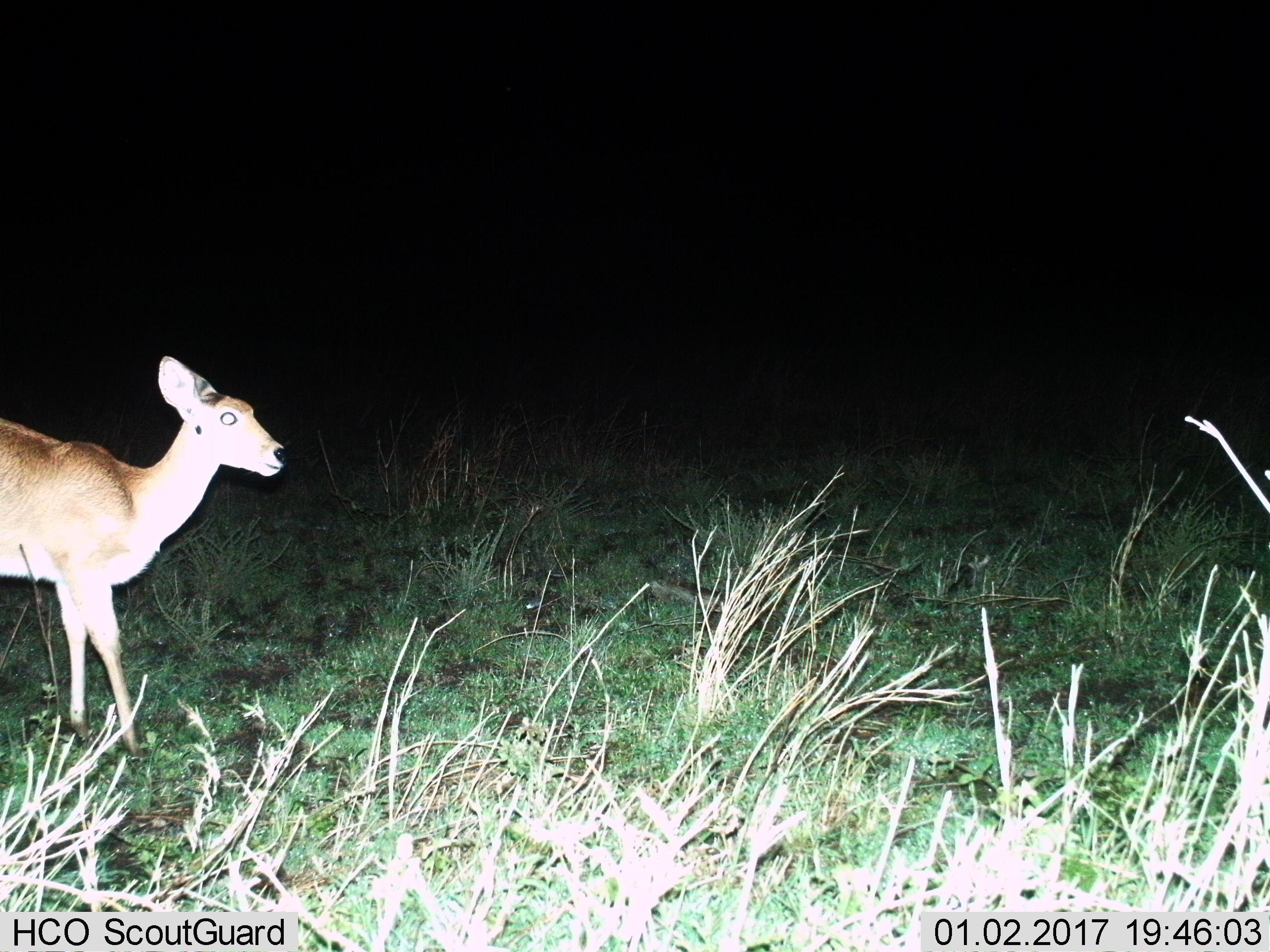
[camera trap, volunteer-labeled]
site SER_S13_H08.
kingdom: Animalia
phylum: Chordata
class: Mammalia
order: Artiodactyla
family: Bovidae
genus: Redunca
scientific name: Redunca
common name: reedbuck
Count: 1.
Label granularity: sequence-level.